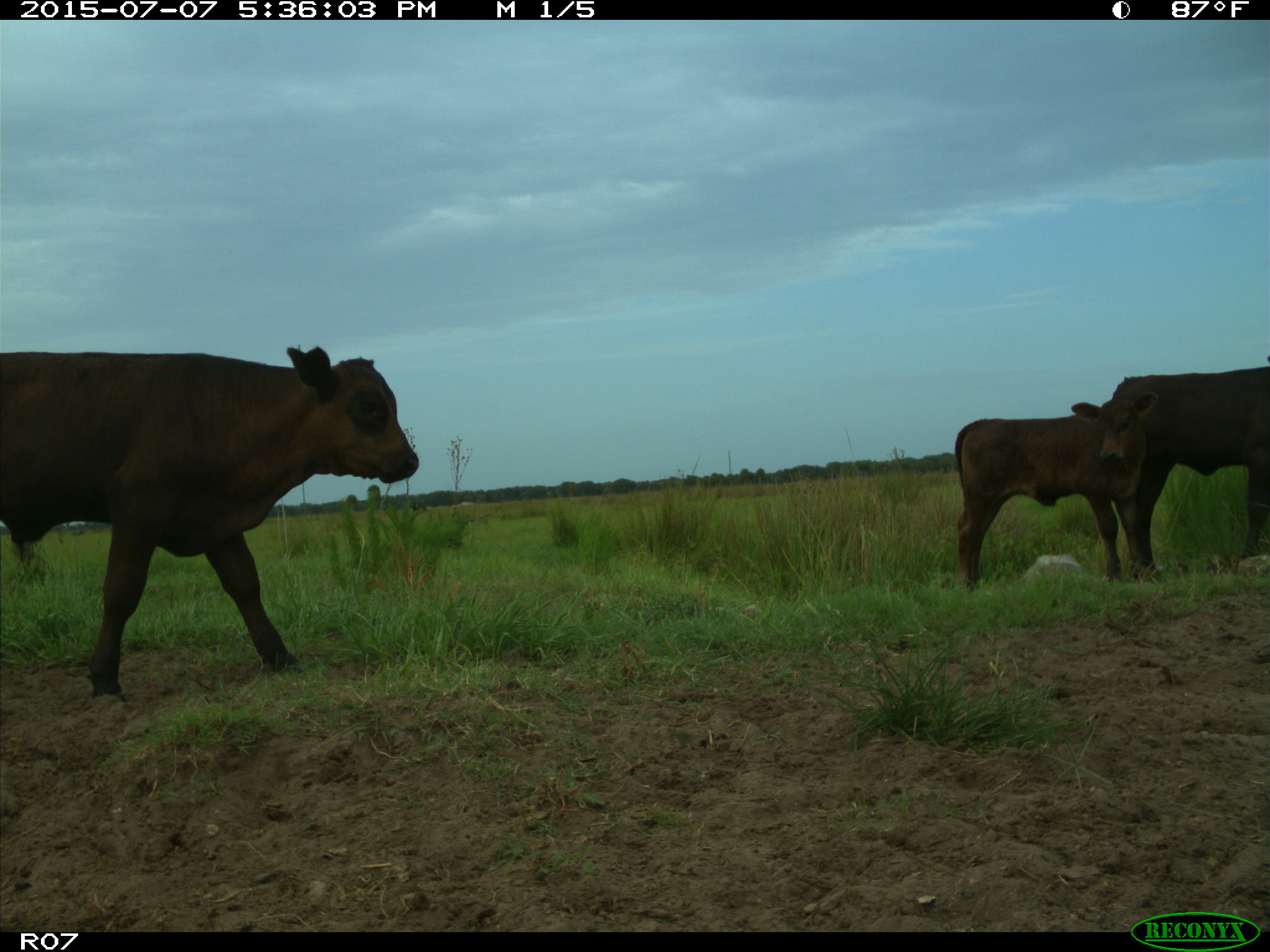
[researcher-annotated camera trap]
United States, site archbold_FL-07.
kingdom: Animalia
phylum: Chordata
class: Mammalia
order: Artiodactyla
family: Bovidae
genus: Bos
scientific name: Bos taurus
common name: domestic cow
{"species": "Bos taurus (domestic cow)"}